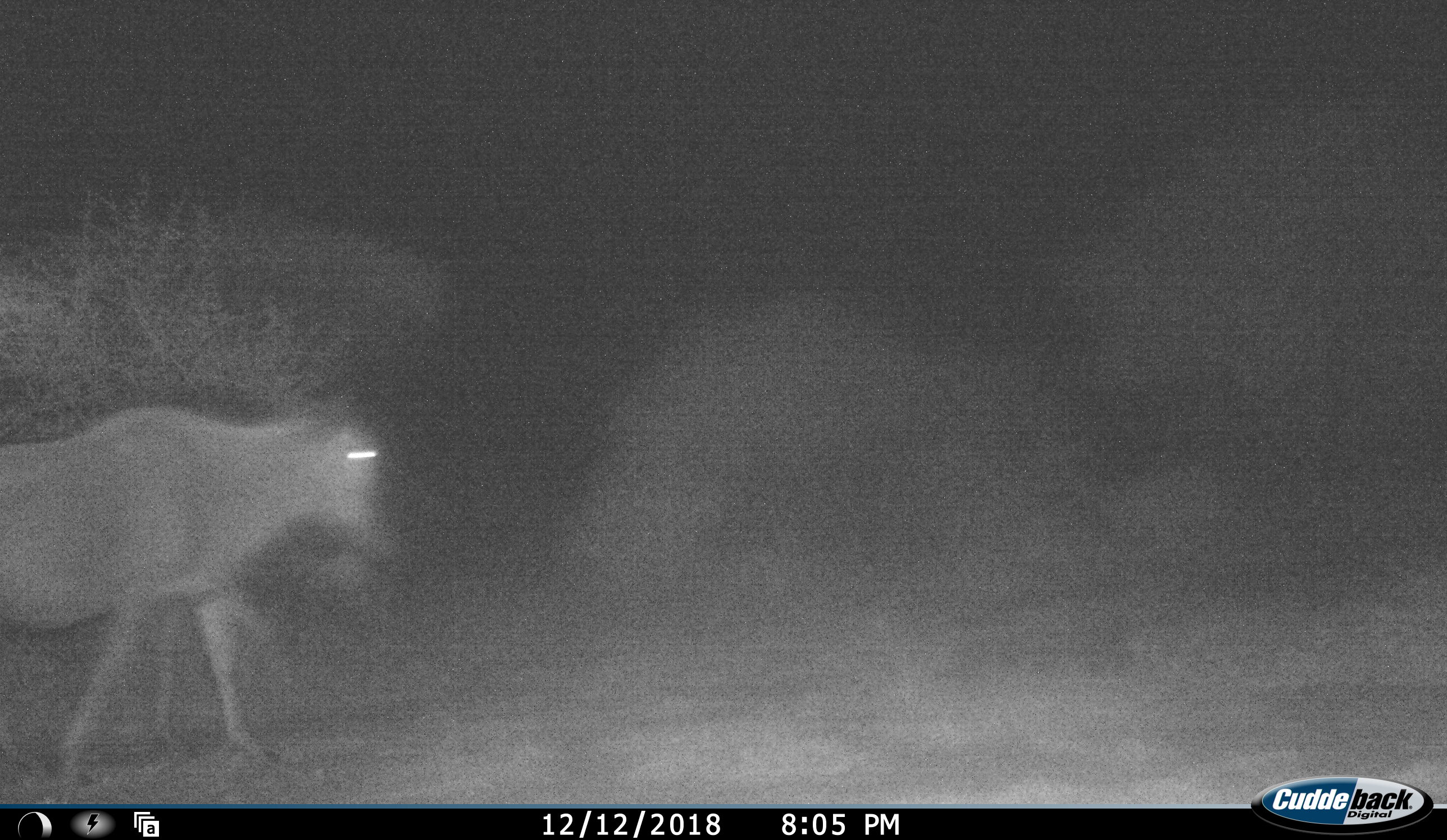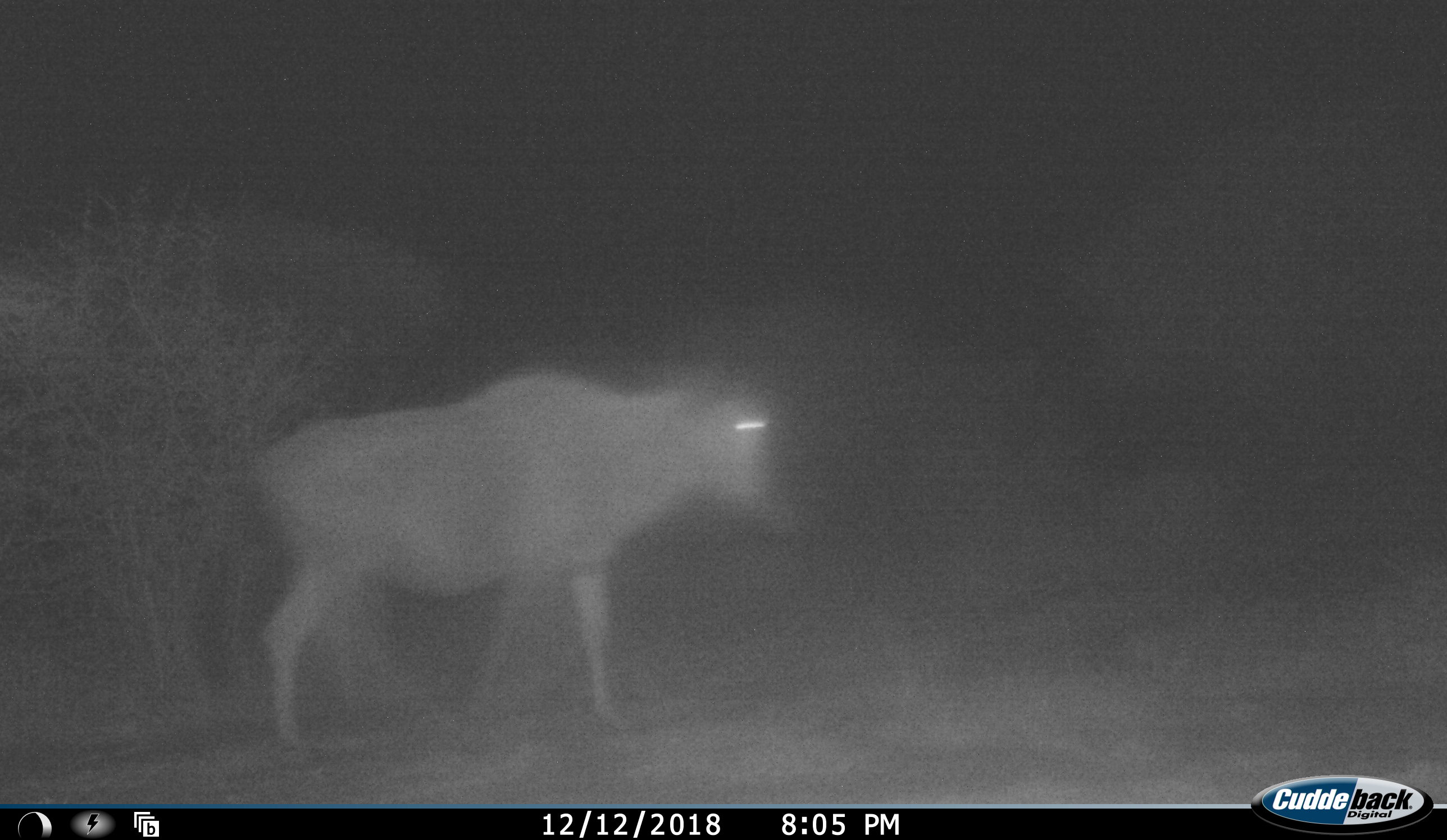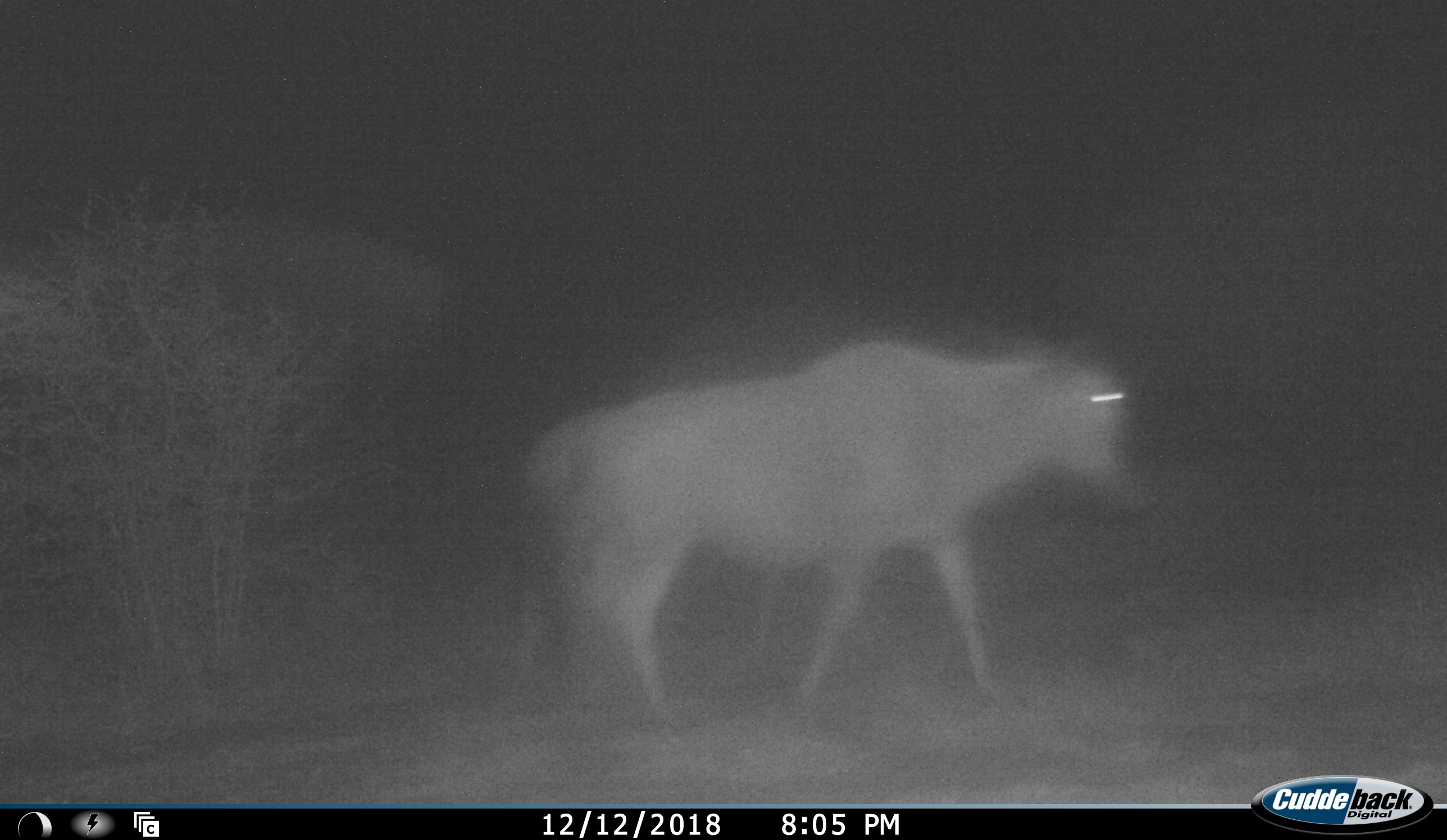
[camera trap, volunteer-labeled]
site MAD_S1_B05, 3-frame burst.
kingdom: Animalia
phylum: Chordata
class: Mammalia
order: Artiodactyla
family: Bovidae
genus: Connochaetes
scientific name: Connochaetes taurinus taurinus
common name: blue wildebeest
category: wildebeestblue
Wildebeestblue (blue wildebeest) (Connochaetes taurinus taurinus), count 1. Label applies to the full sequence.